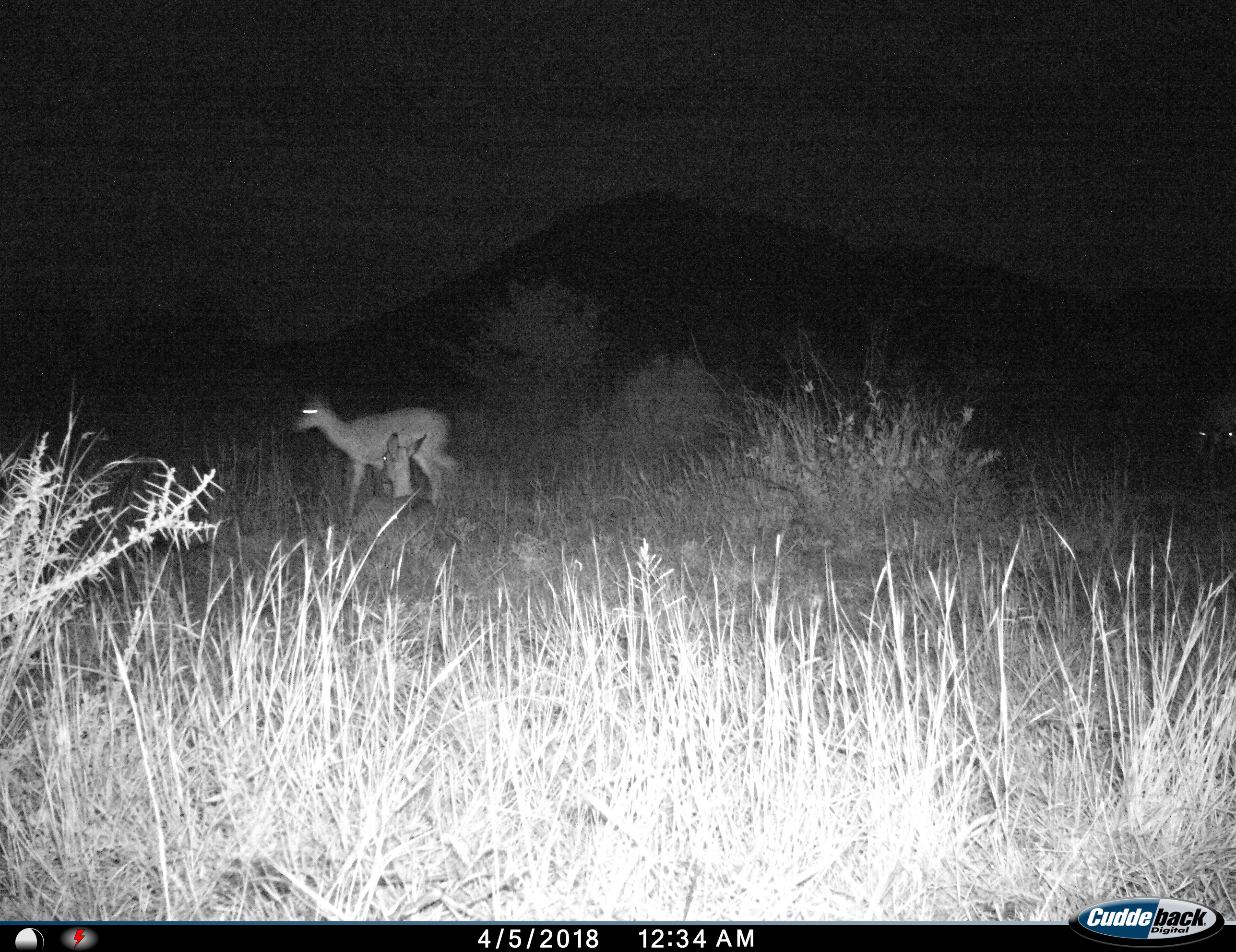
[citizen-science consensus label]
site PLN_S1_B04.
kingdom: Animalia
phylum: Chordata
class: Mammalia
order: Artiodactyla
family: Bovidae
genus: Aepyceros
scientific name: Aepyceros melampus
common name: impala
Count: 4.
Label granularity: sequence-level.